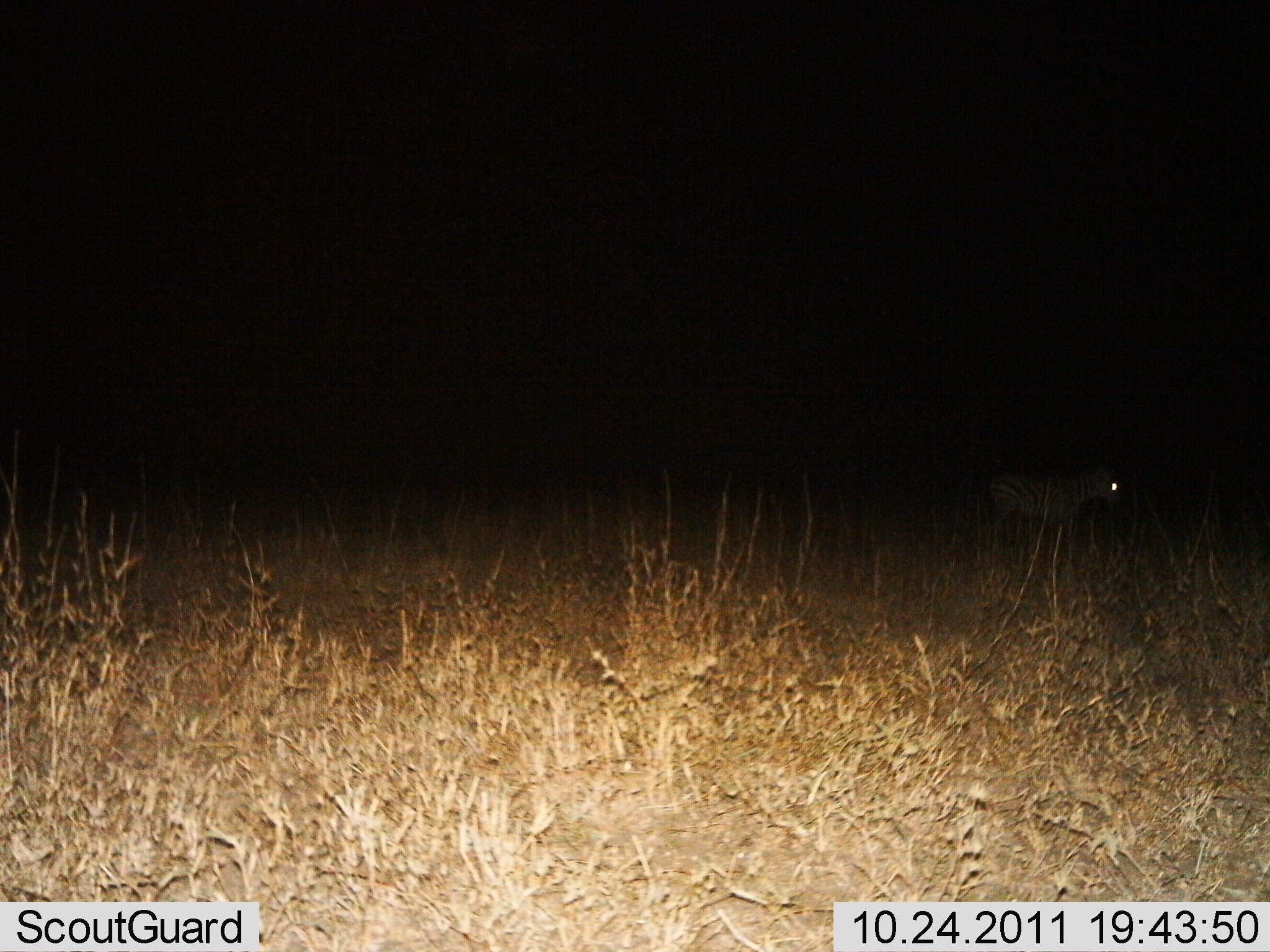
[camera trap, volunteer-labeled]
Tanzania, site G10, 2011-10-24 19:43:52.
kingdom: Animalia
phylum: Chordata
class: Mammalia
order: Perissodactyla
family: Equidae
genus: Equus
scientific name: Equus quagga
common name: plains zebra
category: zebra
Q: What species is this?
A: Zebra (plains zebra) (Equus quagga).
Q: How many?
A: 1.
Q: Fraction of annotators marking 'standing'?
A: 100%.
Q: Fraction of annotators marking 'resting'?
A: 0%.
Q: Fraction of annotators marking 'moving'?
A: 0%.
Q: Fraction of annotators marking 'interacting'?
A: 0%.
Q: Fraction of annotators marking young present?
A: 0%.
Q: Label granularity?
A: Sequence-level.